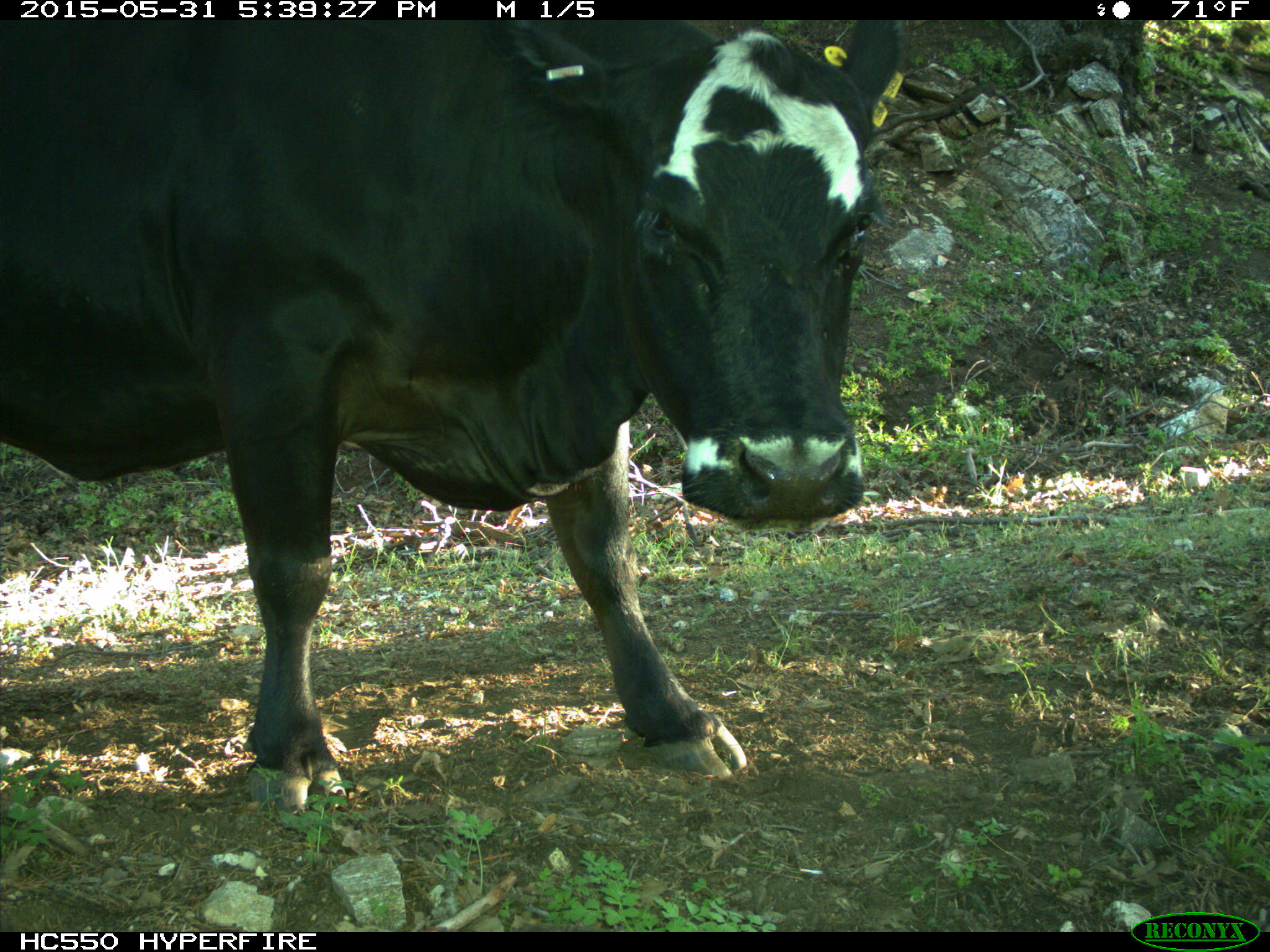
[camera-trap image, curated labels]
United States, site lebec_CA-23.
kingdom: Animalia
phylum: Chordata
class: Mammalia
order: Artiodactyla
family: Bovidae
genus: Bos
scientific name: Bos taurus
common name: domestic cow